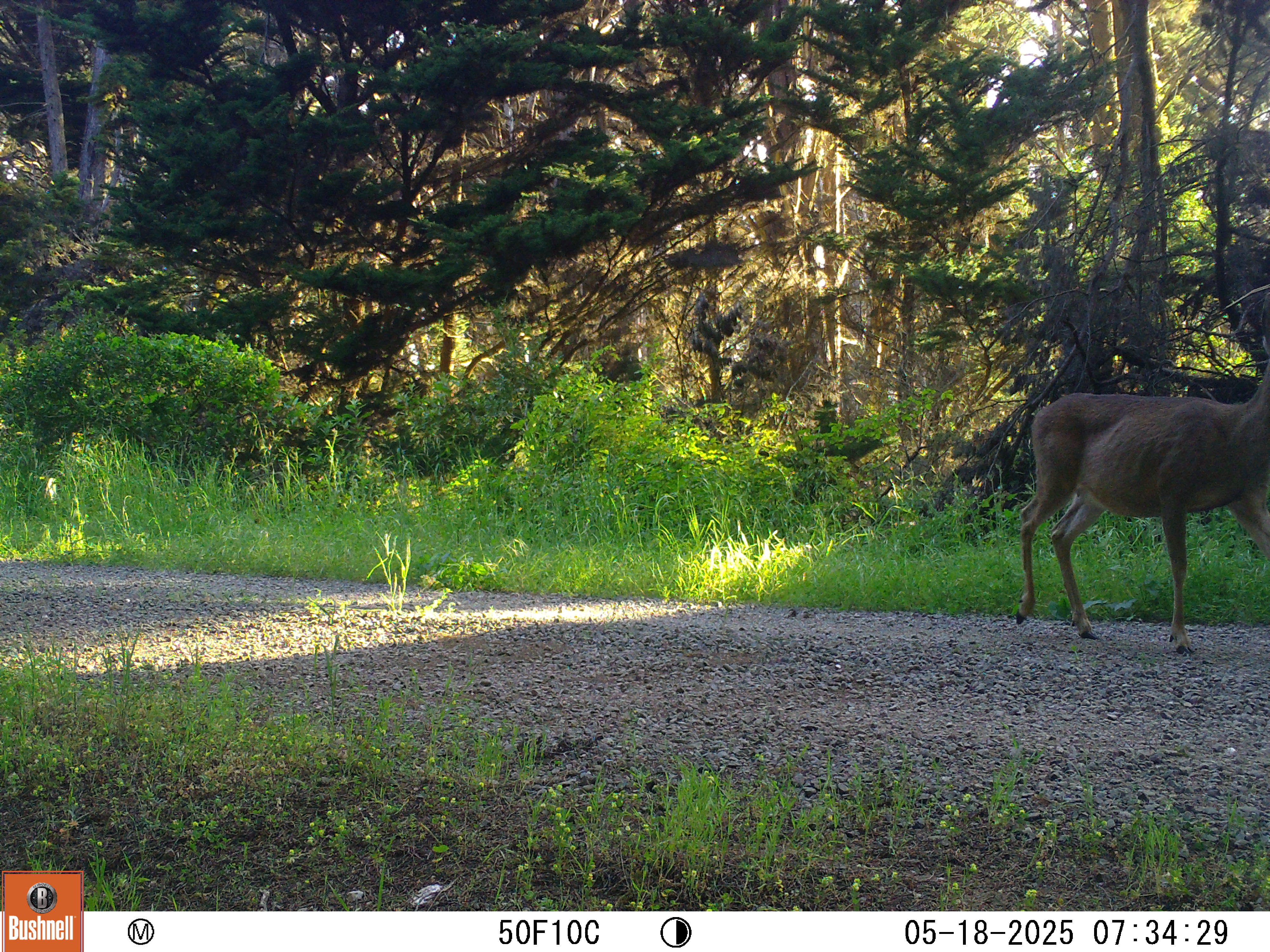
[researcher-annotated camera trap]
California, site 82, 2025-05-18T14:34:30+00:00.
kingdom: Animalia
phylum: Chordata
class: Mammalia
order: Artiodactyla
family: Cervidae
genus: Odocoileus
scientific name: Odocoileus hemionus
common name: mule deer